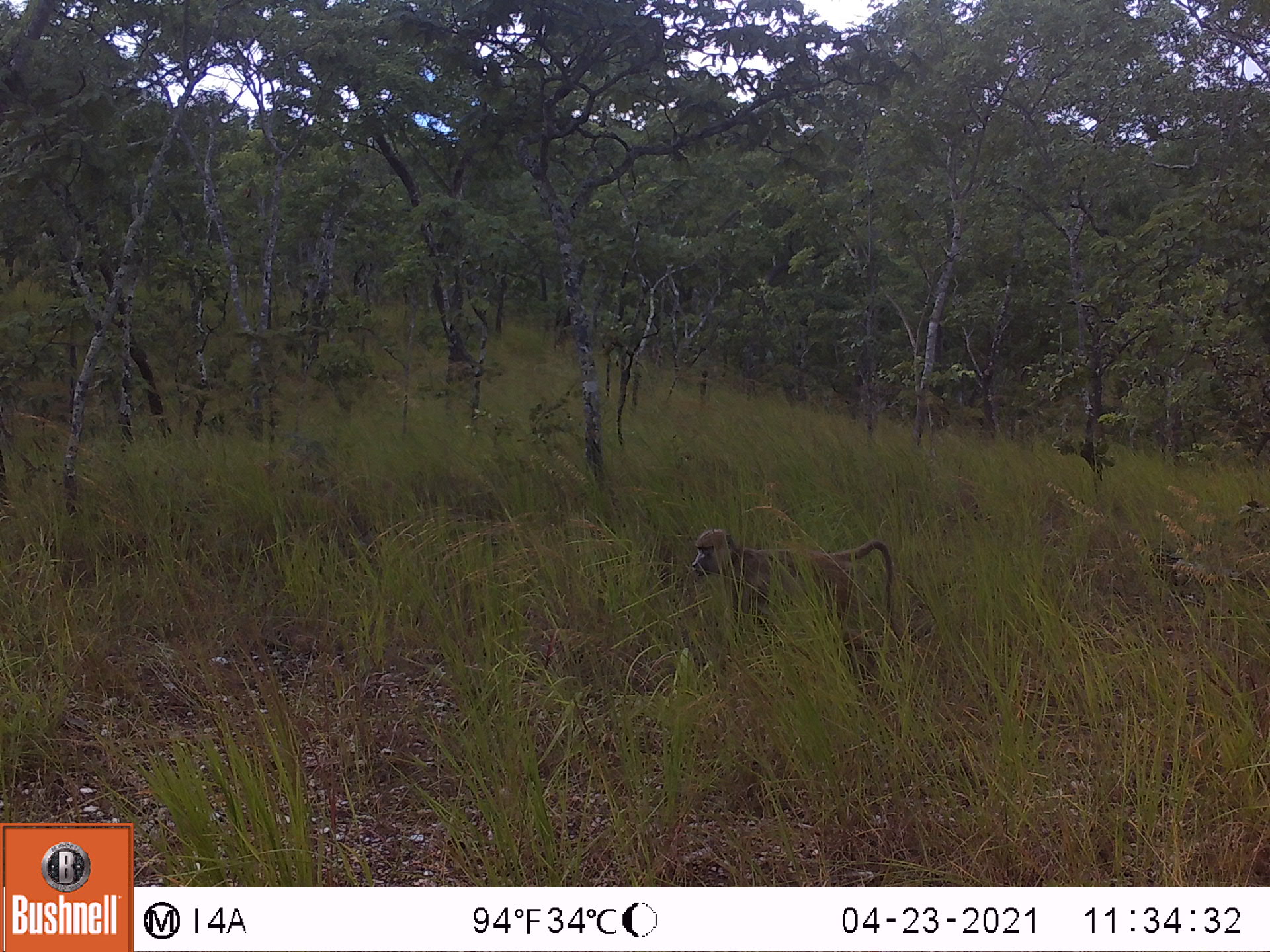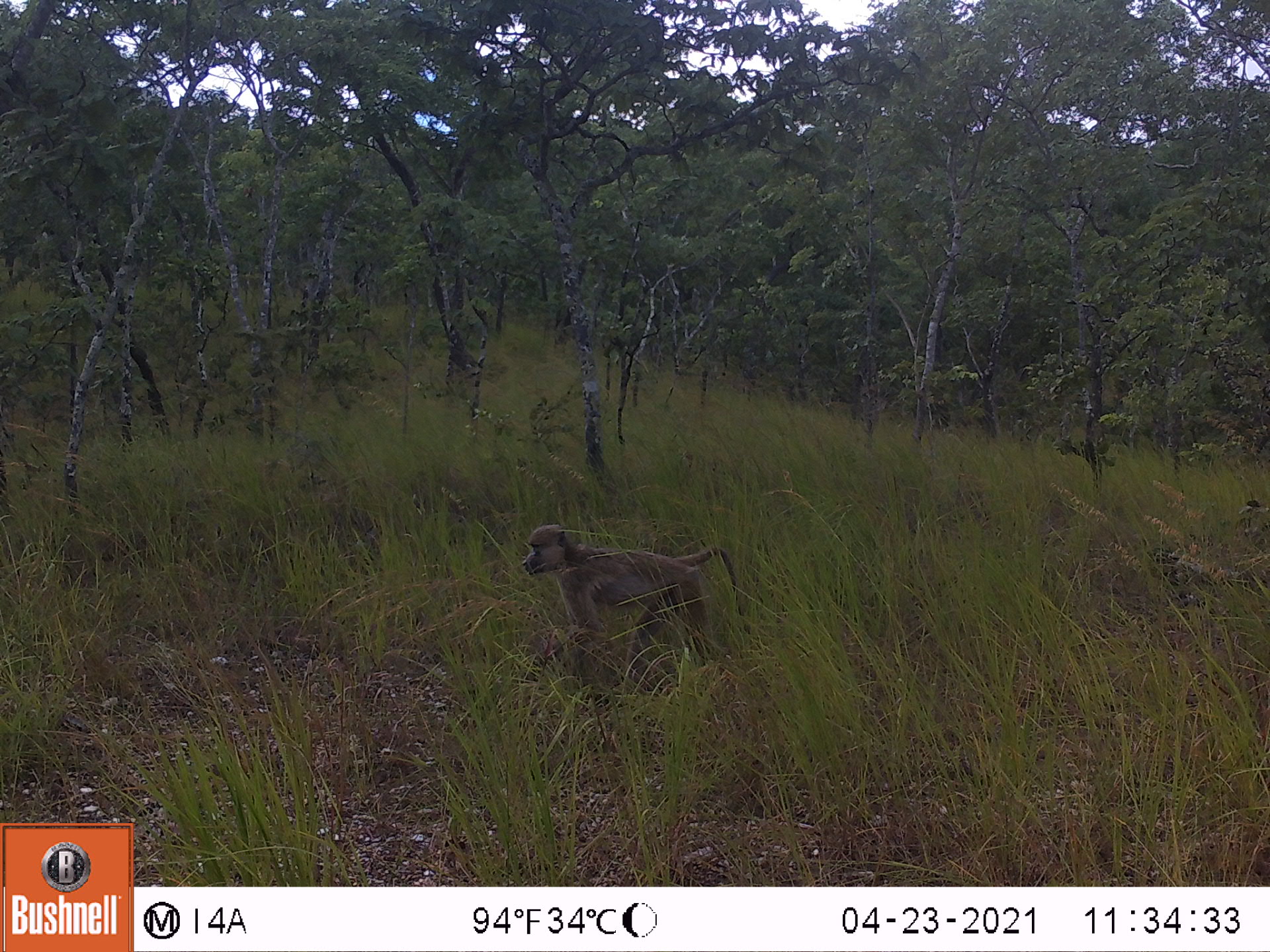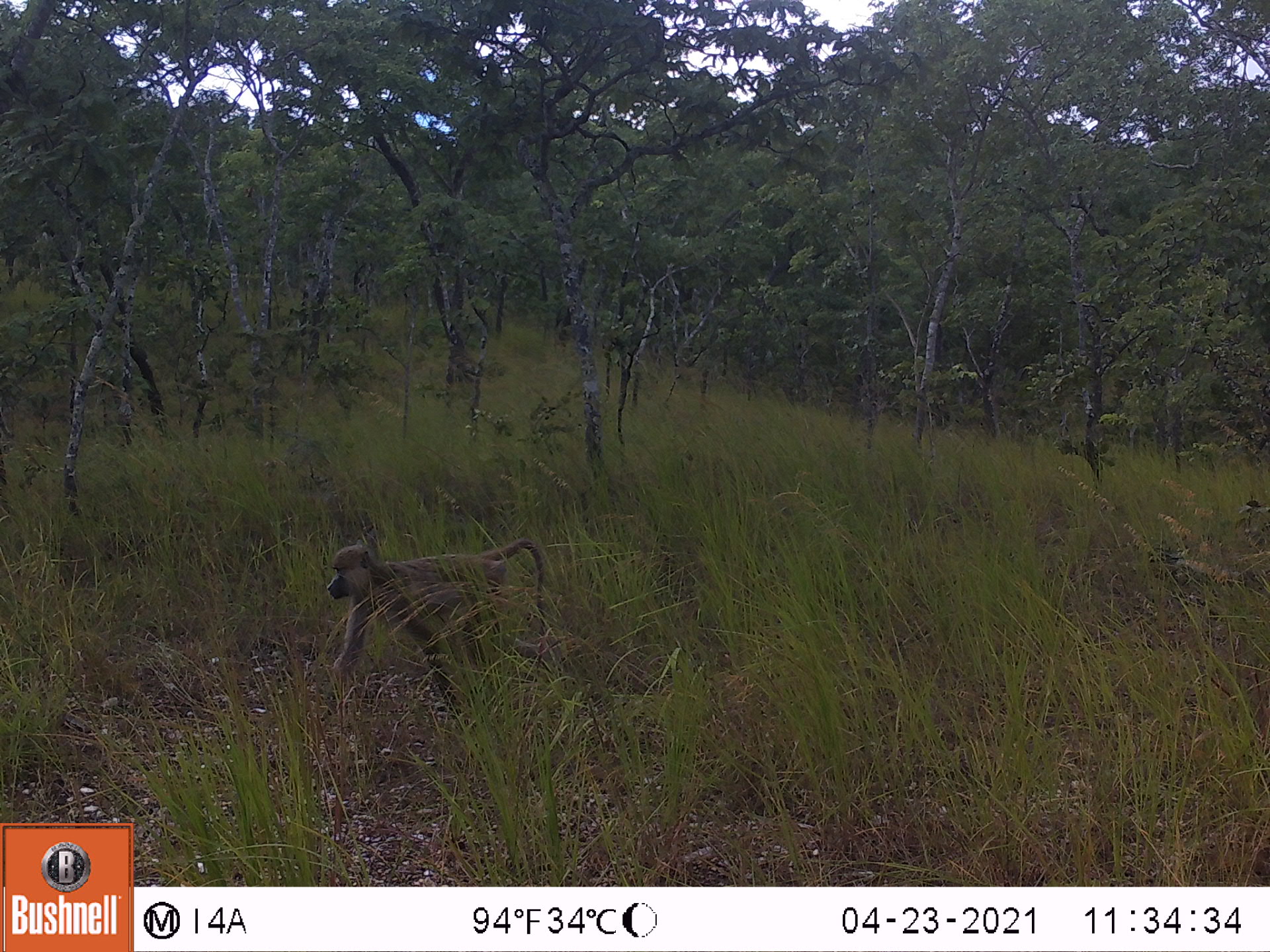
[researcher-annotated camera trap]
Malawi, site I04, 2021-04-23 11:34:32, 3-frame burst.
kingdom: Animalia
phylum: Chordata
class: Mammalia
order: Primates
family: Cercopithecidae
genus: Papio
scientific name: Papio cynocephalus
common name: yellow baboon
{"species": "yellow baboon (Papio cynocephalus)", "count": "1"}